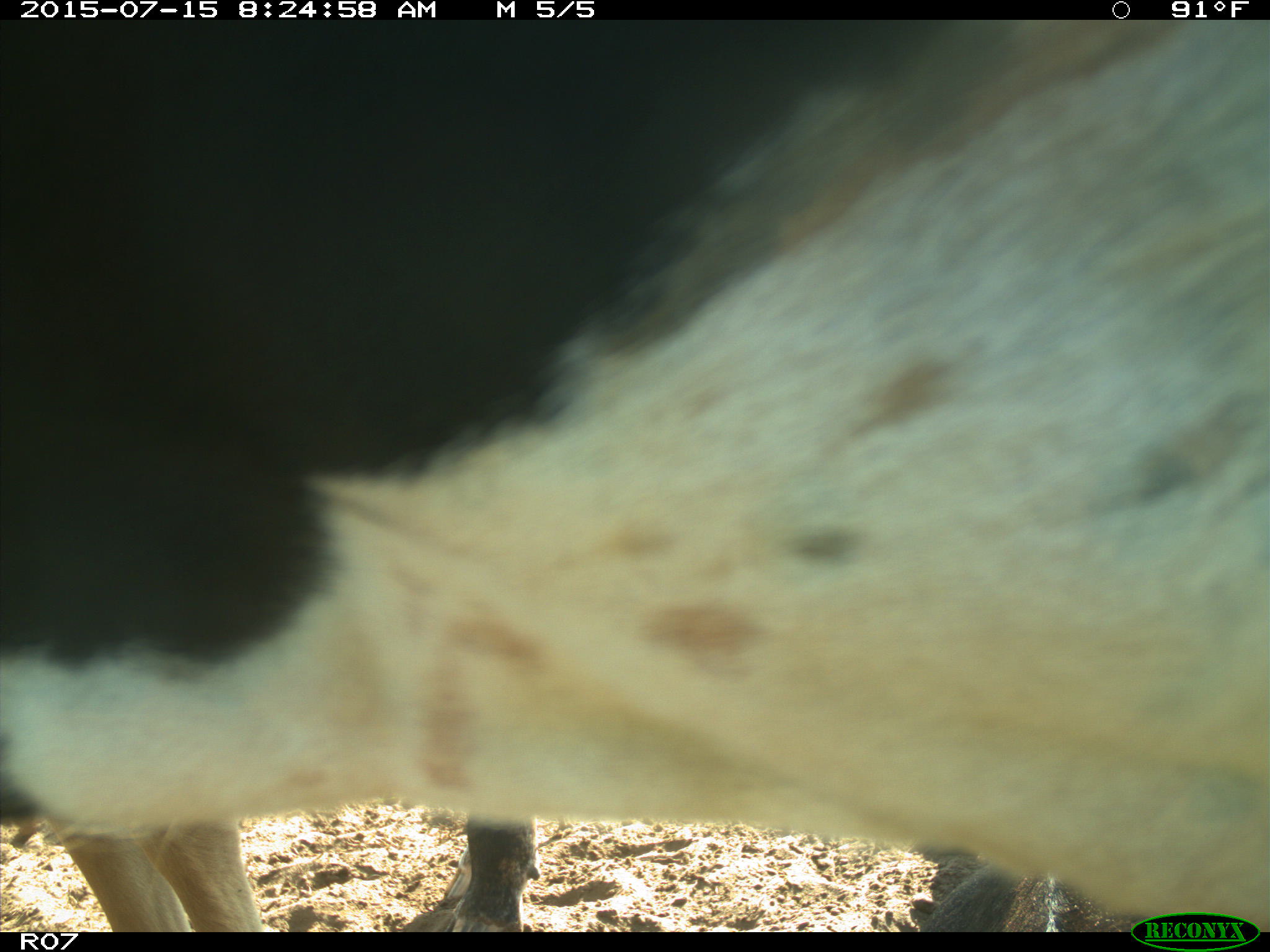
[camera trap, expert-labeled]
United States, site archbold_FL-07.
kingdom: Animalia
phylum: Chordata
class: Mammalia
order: Artiodactyla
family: Bovidae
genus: Bos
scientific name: Bos taurus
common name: domestic cow